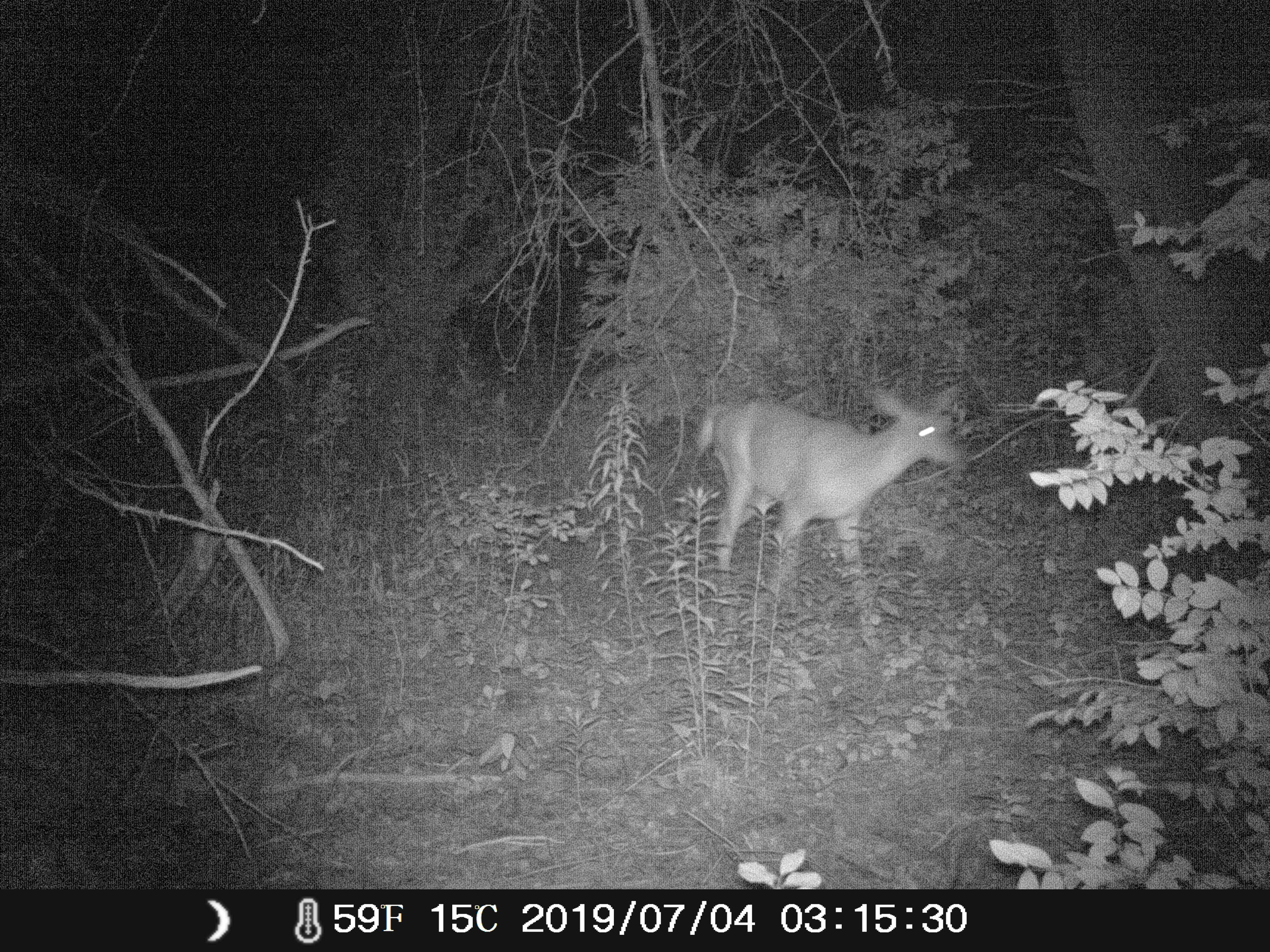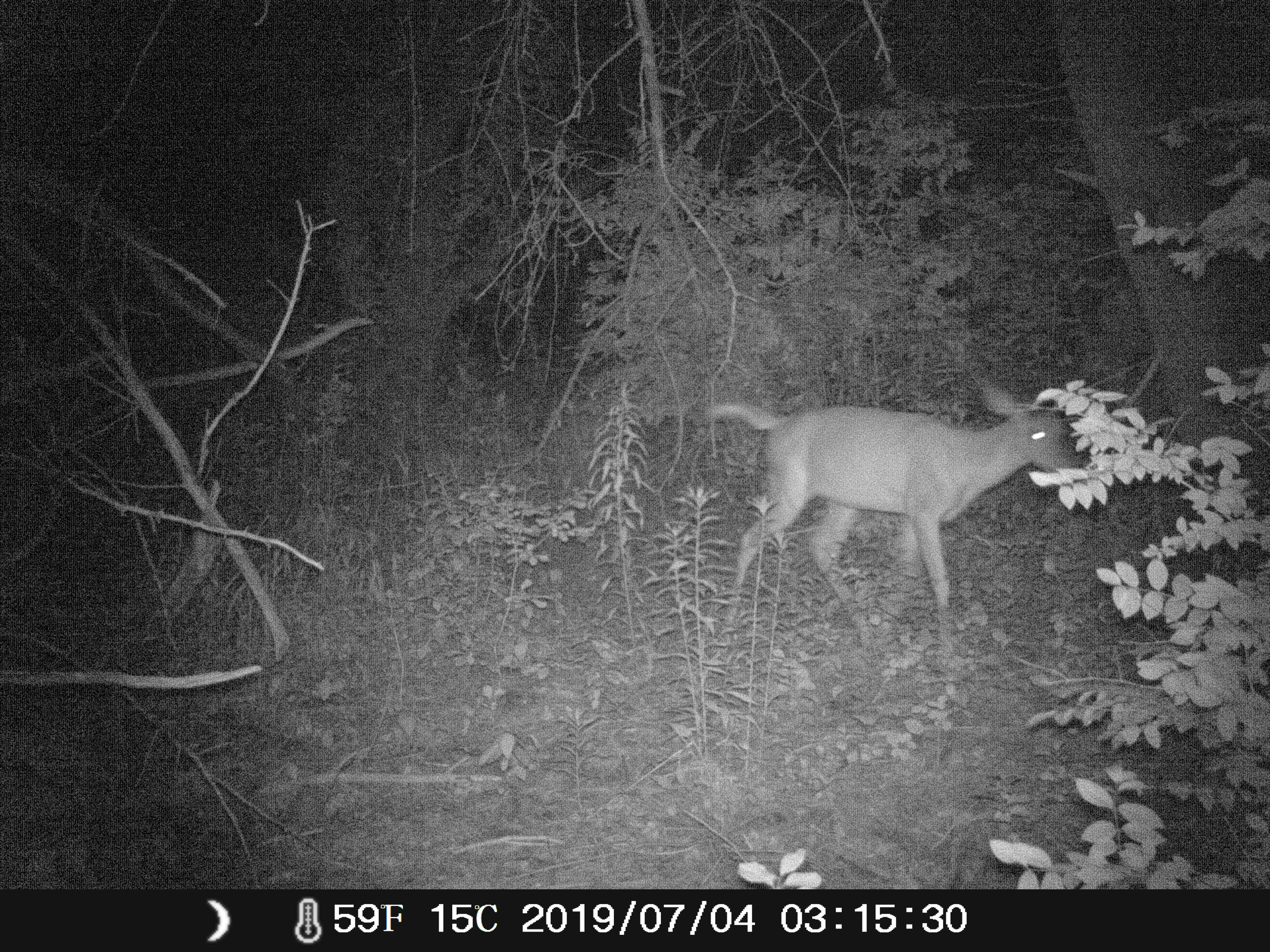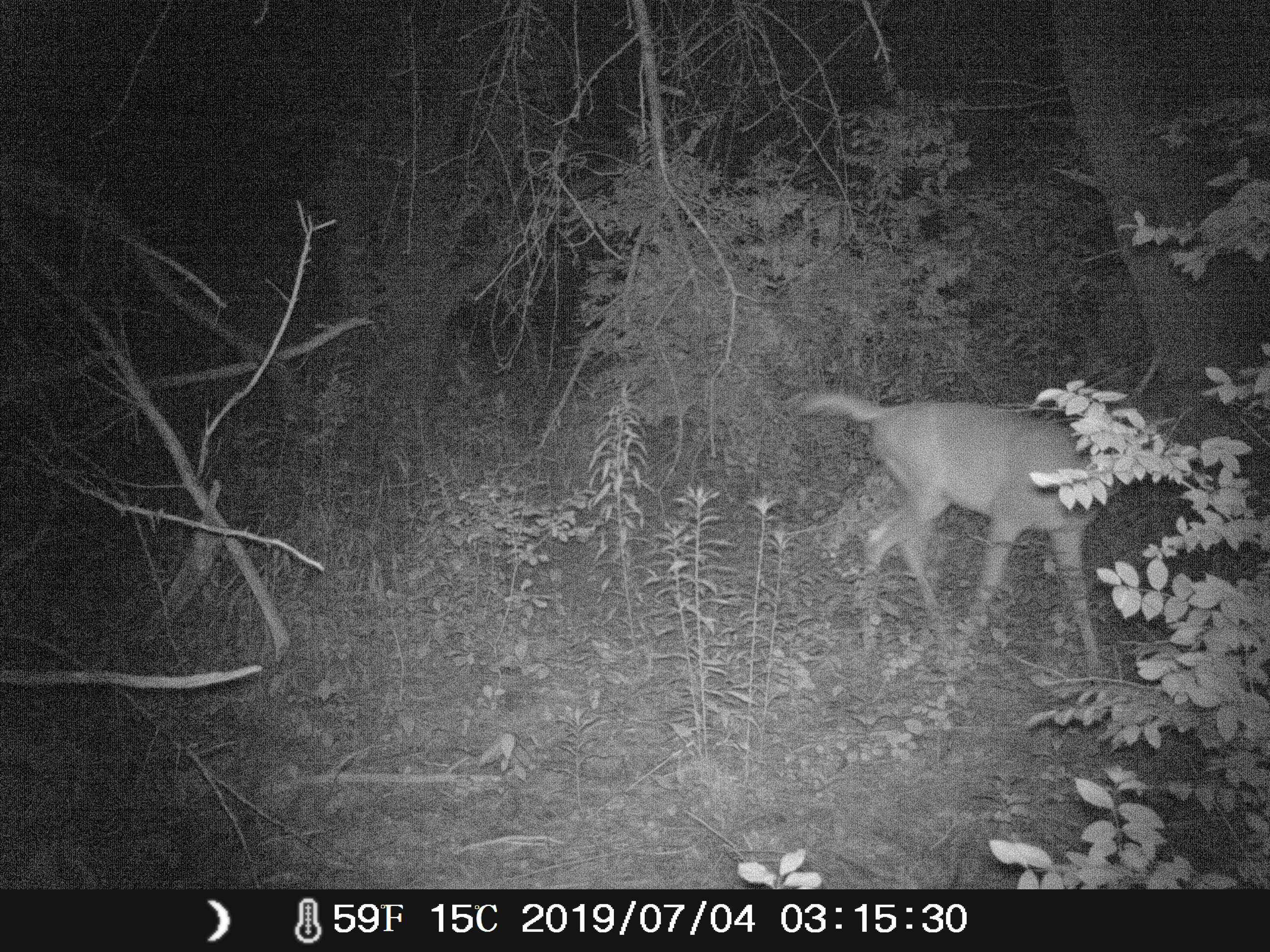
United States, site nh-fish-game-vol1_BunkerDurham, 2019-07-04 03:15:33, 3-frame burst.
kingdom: Animalia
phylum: Chordata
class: Mammalia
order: Artiodactyla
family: Cervidae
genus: Odocoileus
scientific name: Odocoileus virginianus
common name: white-tailed deer